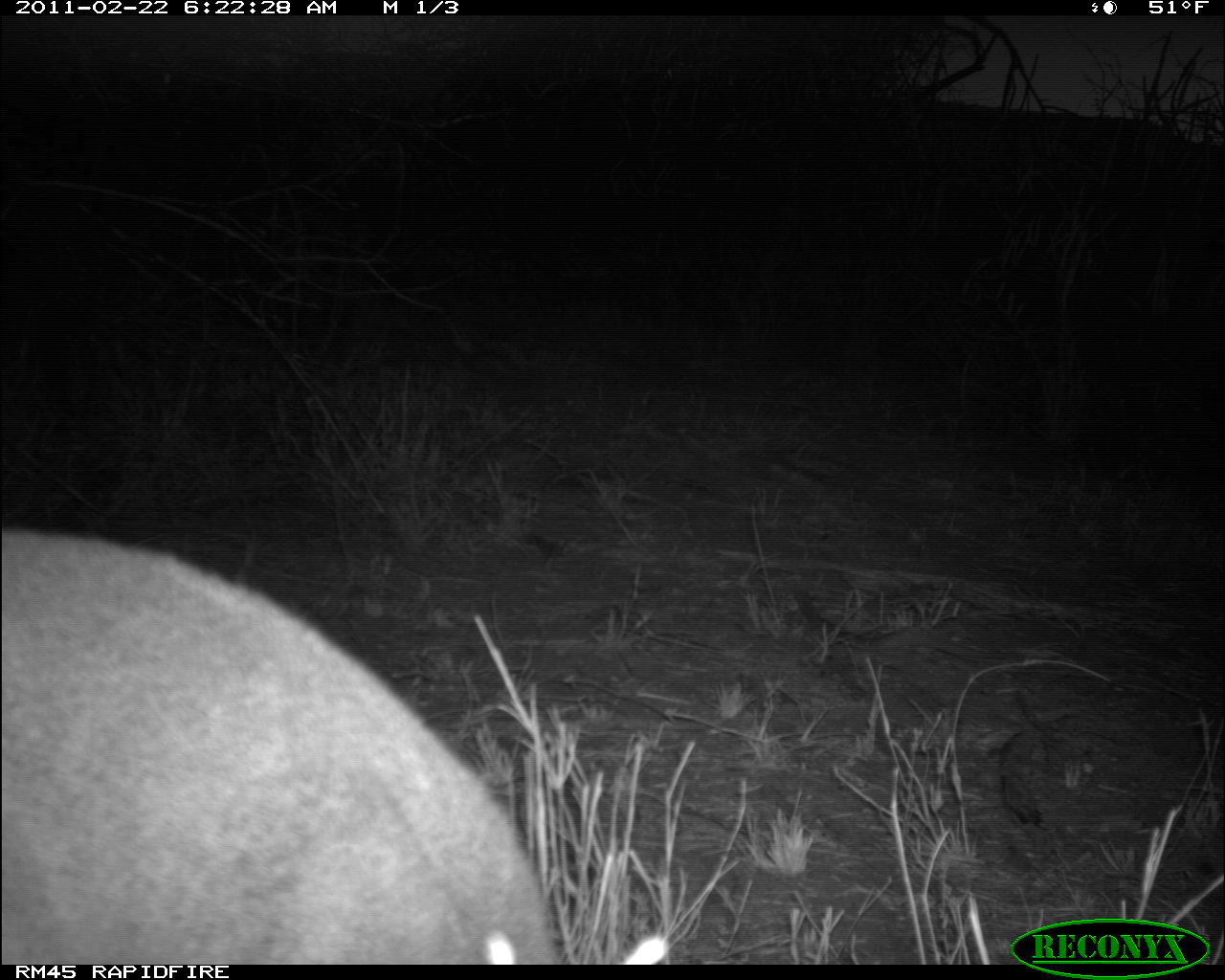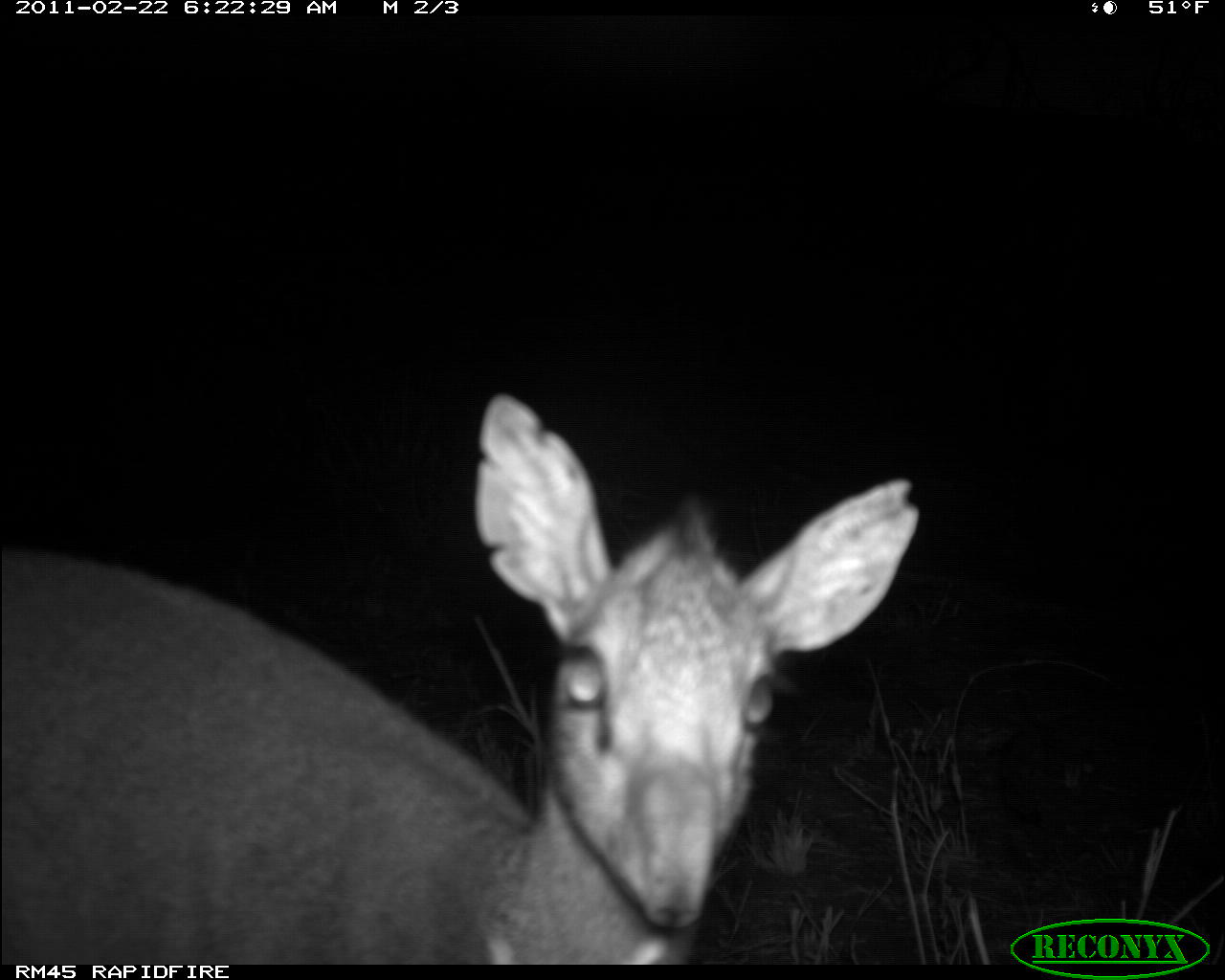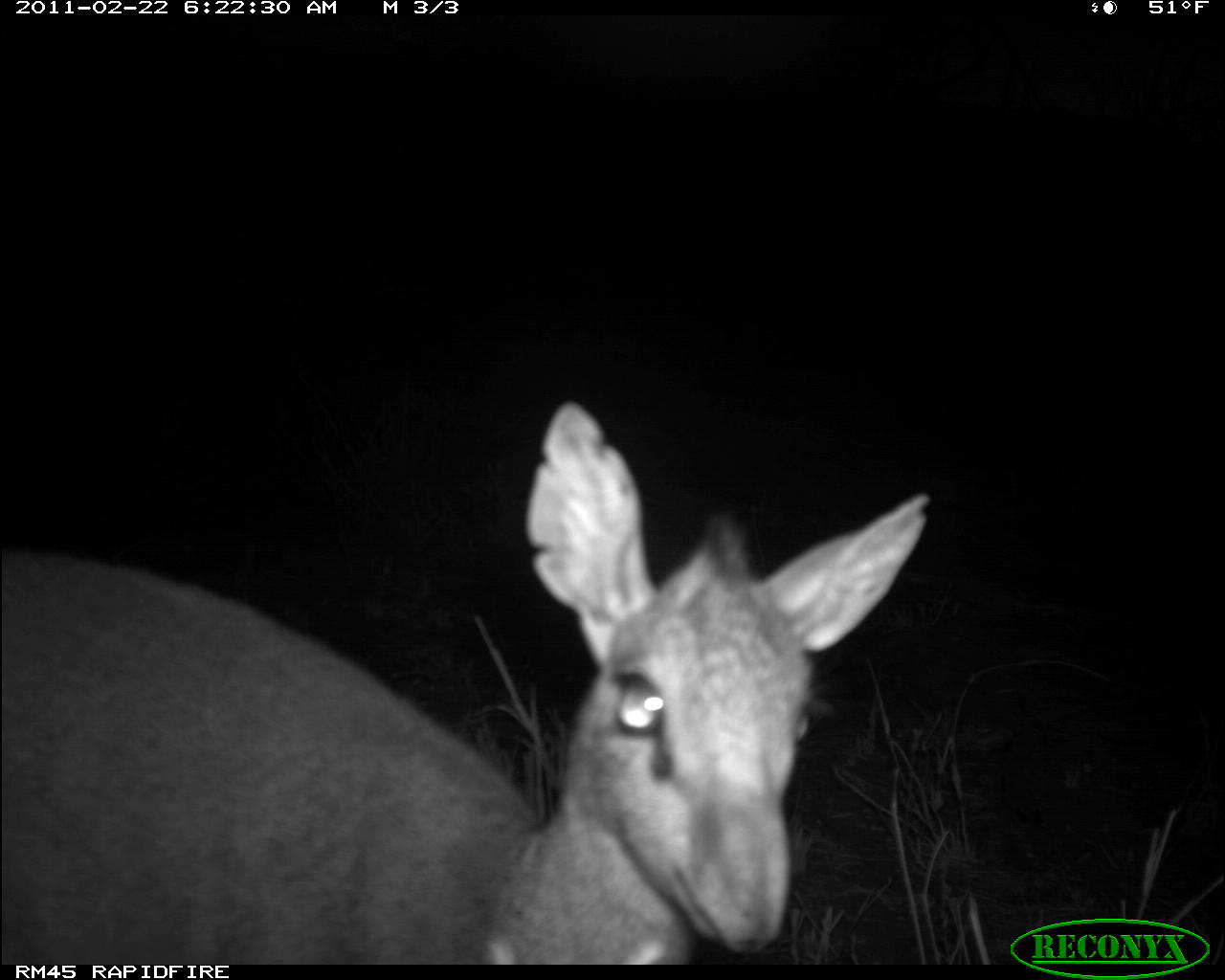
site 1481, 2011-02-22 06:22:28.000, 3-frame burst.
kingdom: Animalia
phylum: Chordata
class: Mammalia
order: Artiodactyla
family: Bovidae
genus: Madoqua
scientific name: Madoqua guentheri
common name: günther's dik-dik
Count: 1.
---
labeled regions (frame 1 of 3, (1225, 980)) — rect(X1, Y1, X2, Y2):
madoqua guentheri: rect(1, 531, 560, 965)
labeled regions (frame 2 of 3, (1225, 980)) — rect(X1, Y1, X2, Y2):
madoqua guentheri: rect(3, 389, 922, 965)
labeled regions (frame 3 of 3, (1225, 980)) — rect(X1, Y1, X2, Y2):
madoqua guentheri: rect(0, 401, 929, 965)